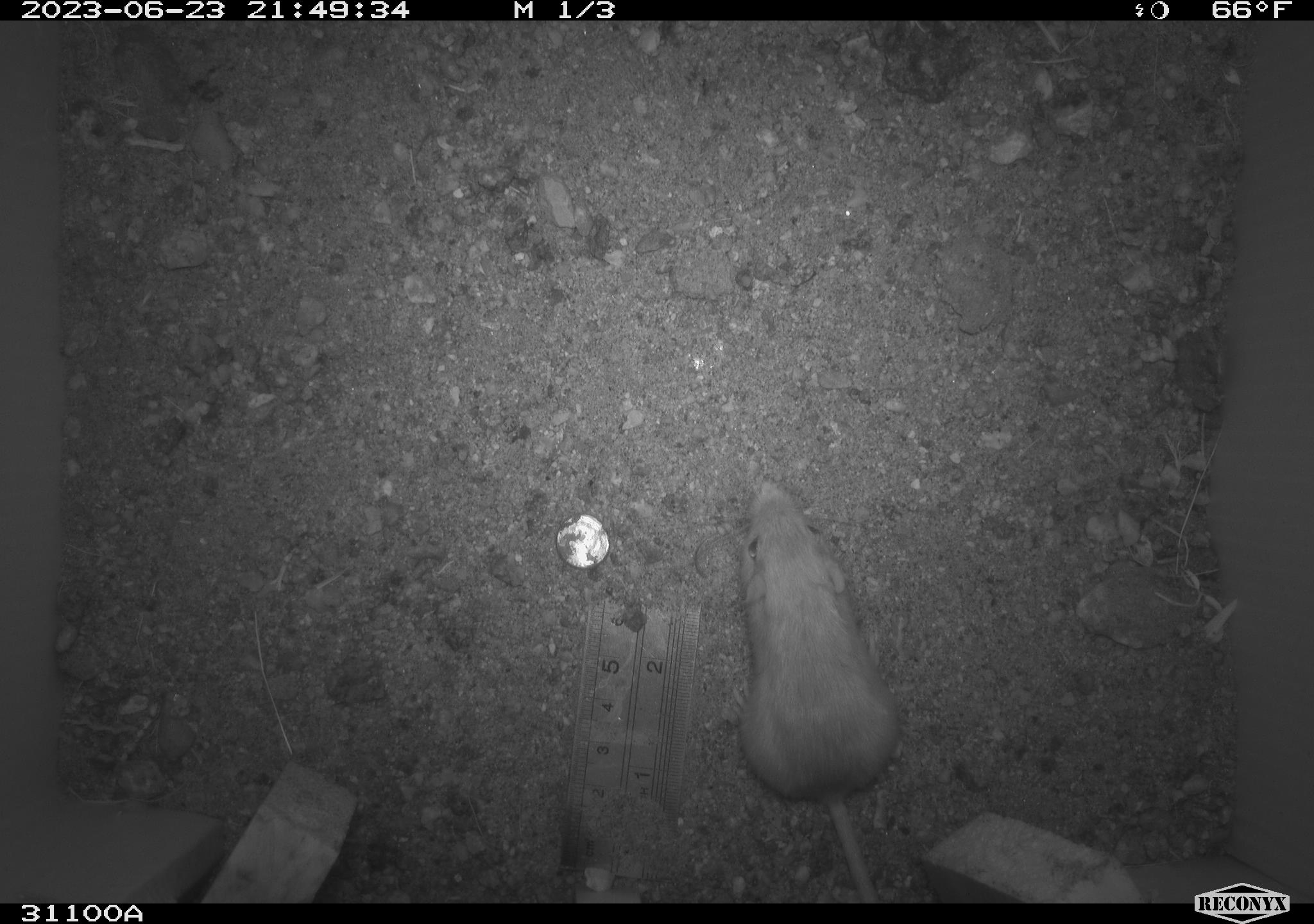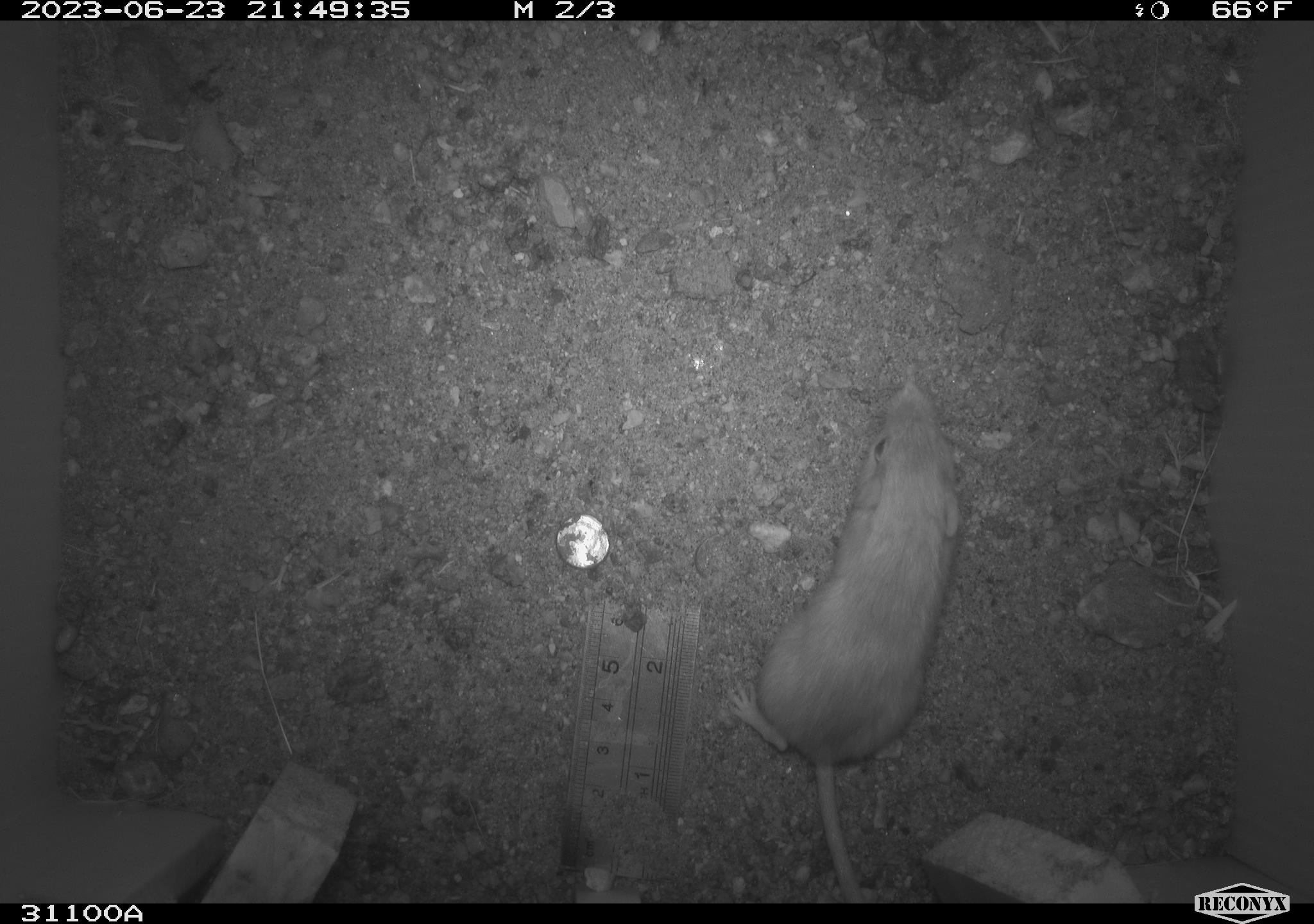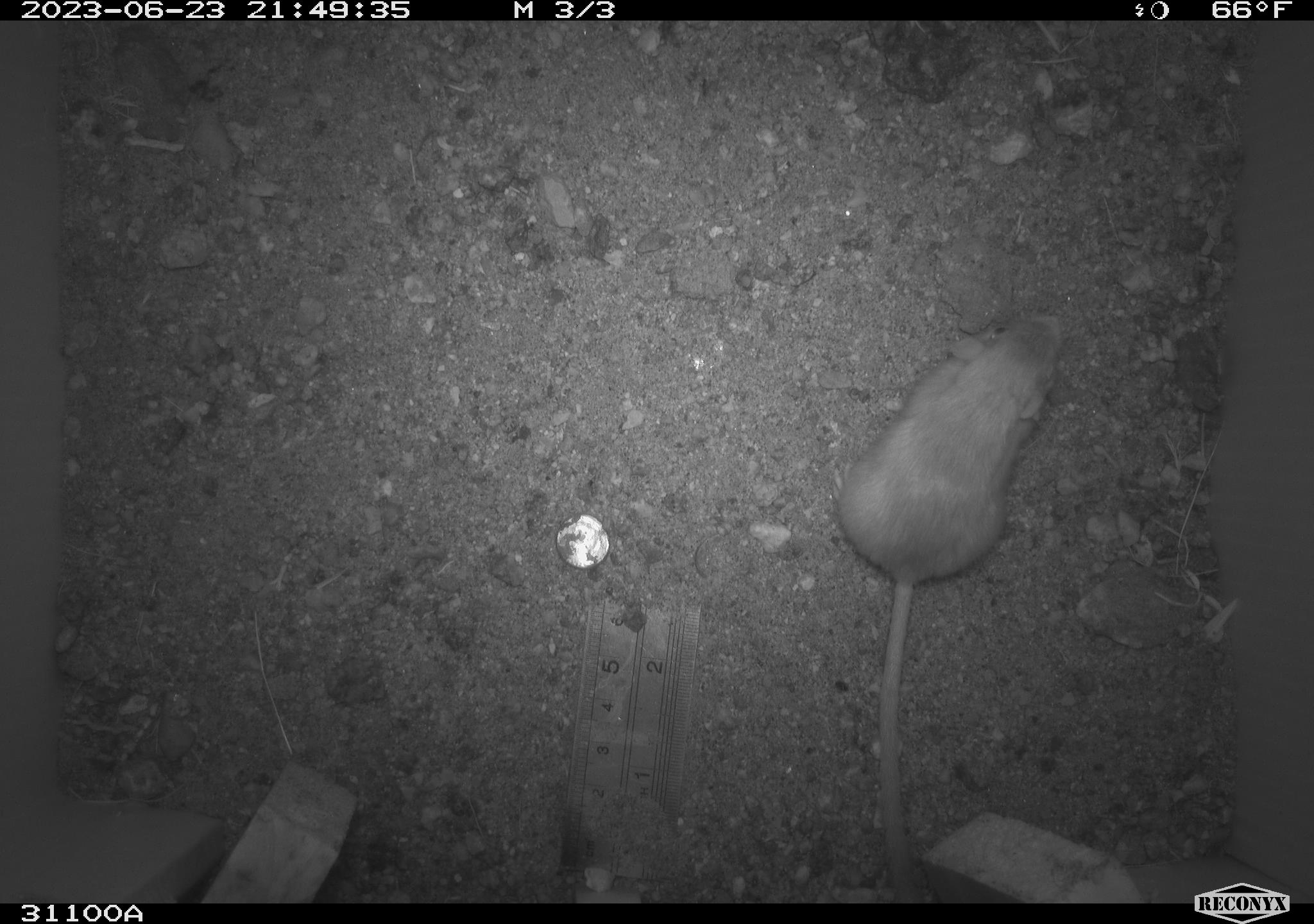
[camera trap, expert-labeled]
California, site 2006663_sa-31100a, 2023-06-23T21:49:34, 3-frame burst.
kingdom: Animalia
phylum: Chordata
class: Mammalia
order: Rodentia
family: Heteromyidae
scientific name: Heteromyidae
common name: kangaroo rats and pocket mice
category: heteromyidae family